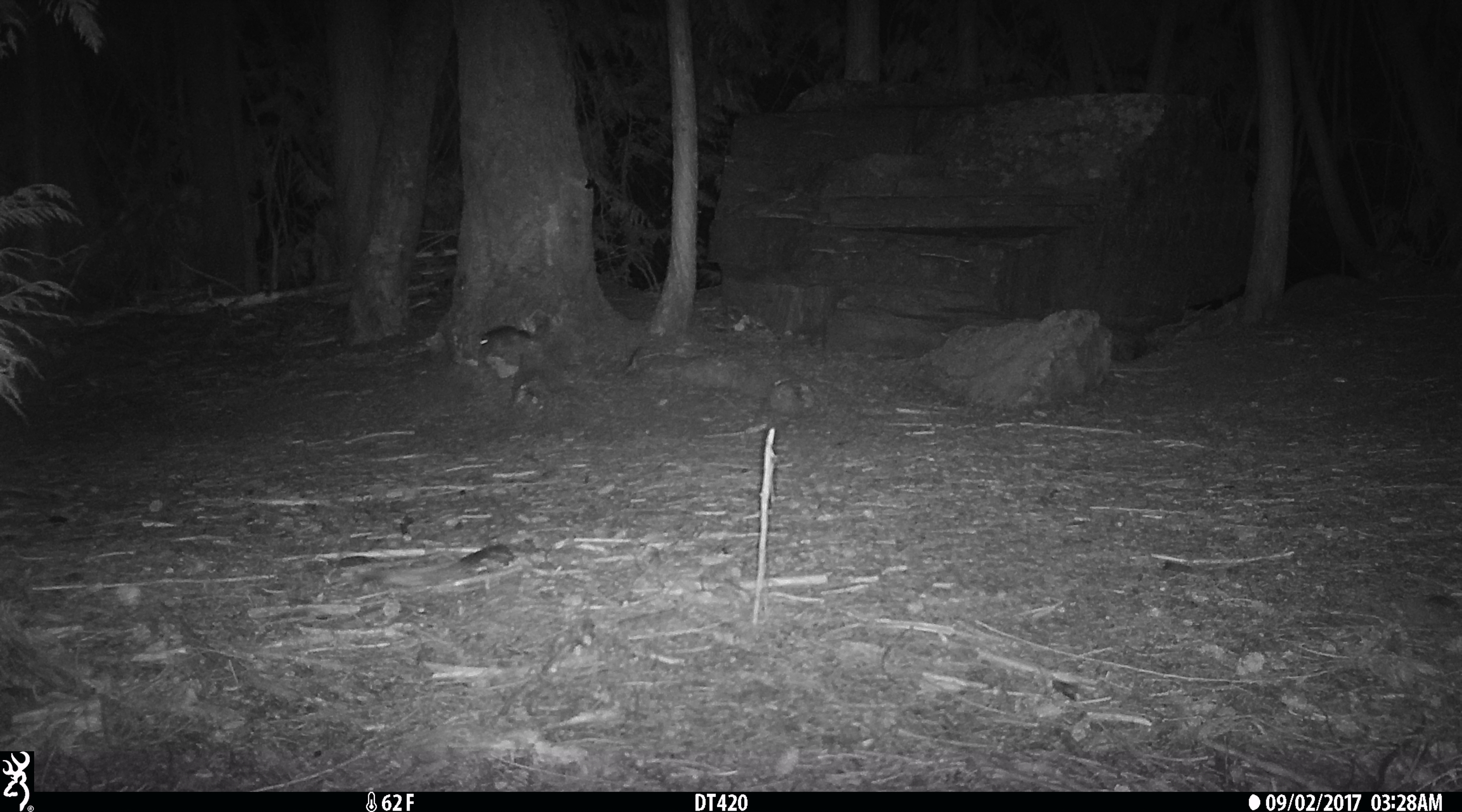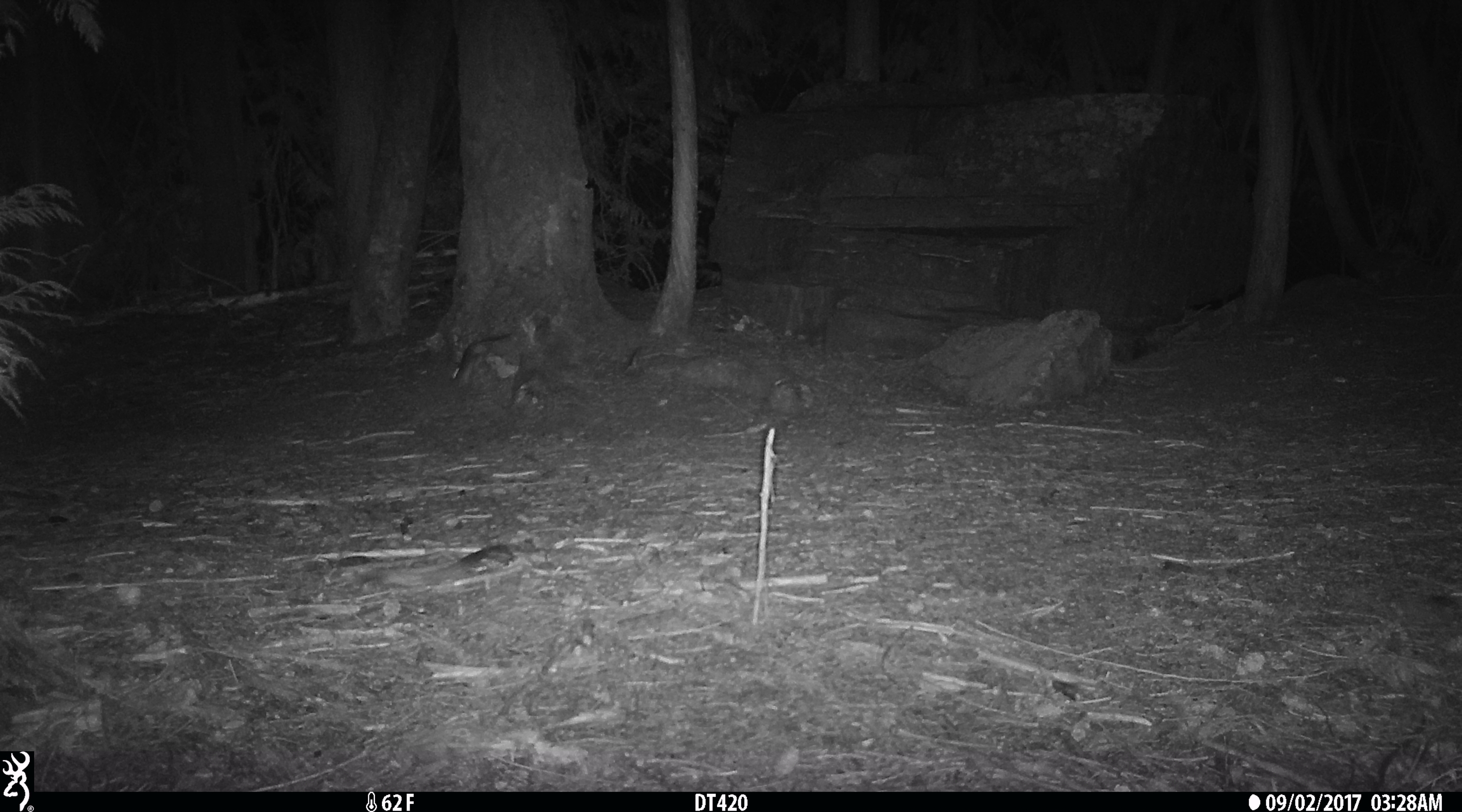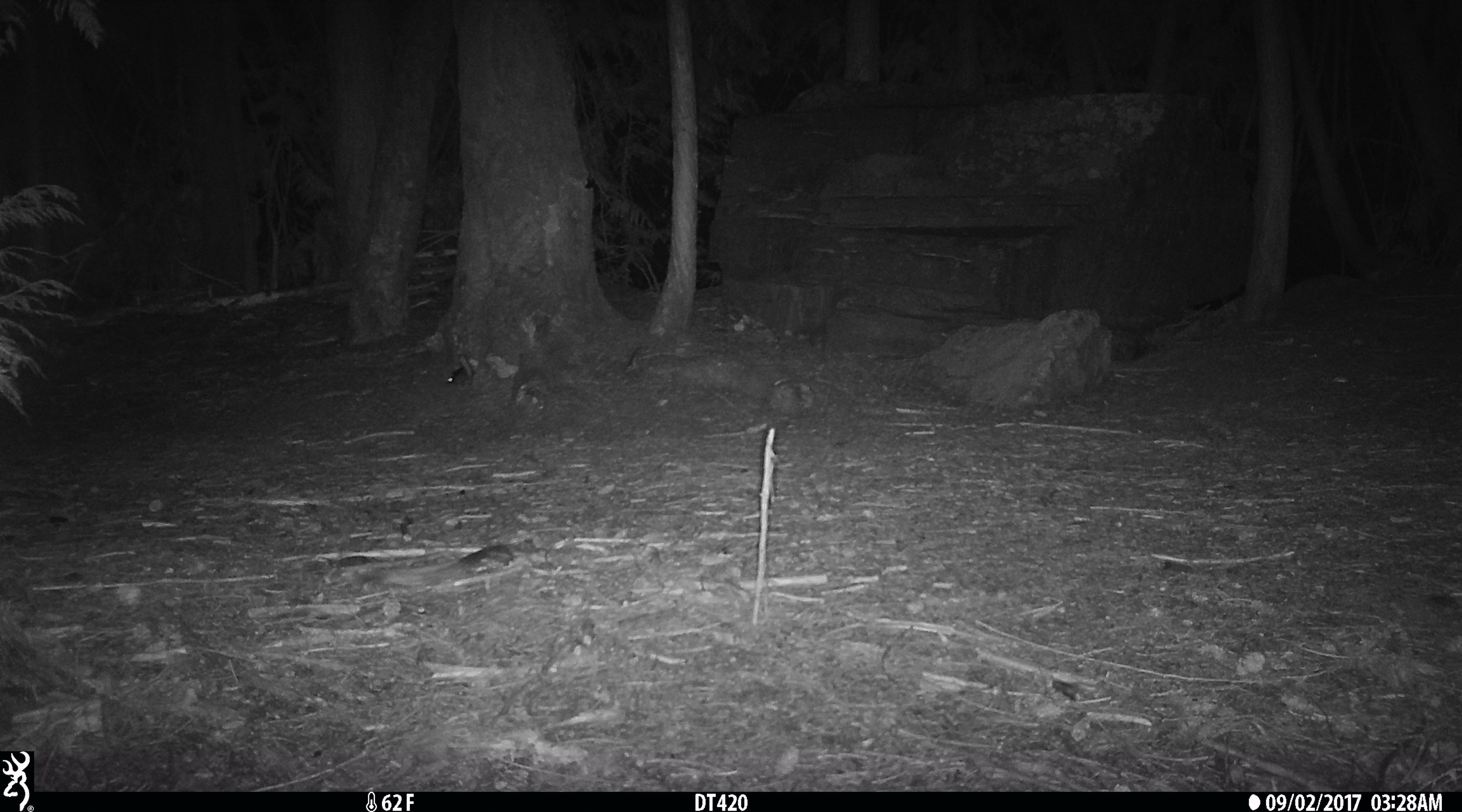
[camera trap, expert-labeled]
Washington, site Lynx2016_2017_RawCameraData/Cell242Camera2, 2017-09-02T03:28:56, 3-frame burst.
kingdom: Animalia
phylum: Chordata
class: Mammalia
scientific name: Mammalia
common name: small mammal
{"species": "small mammal (Mammalia)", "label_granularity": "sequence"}